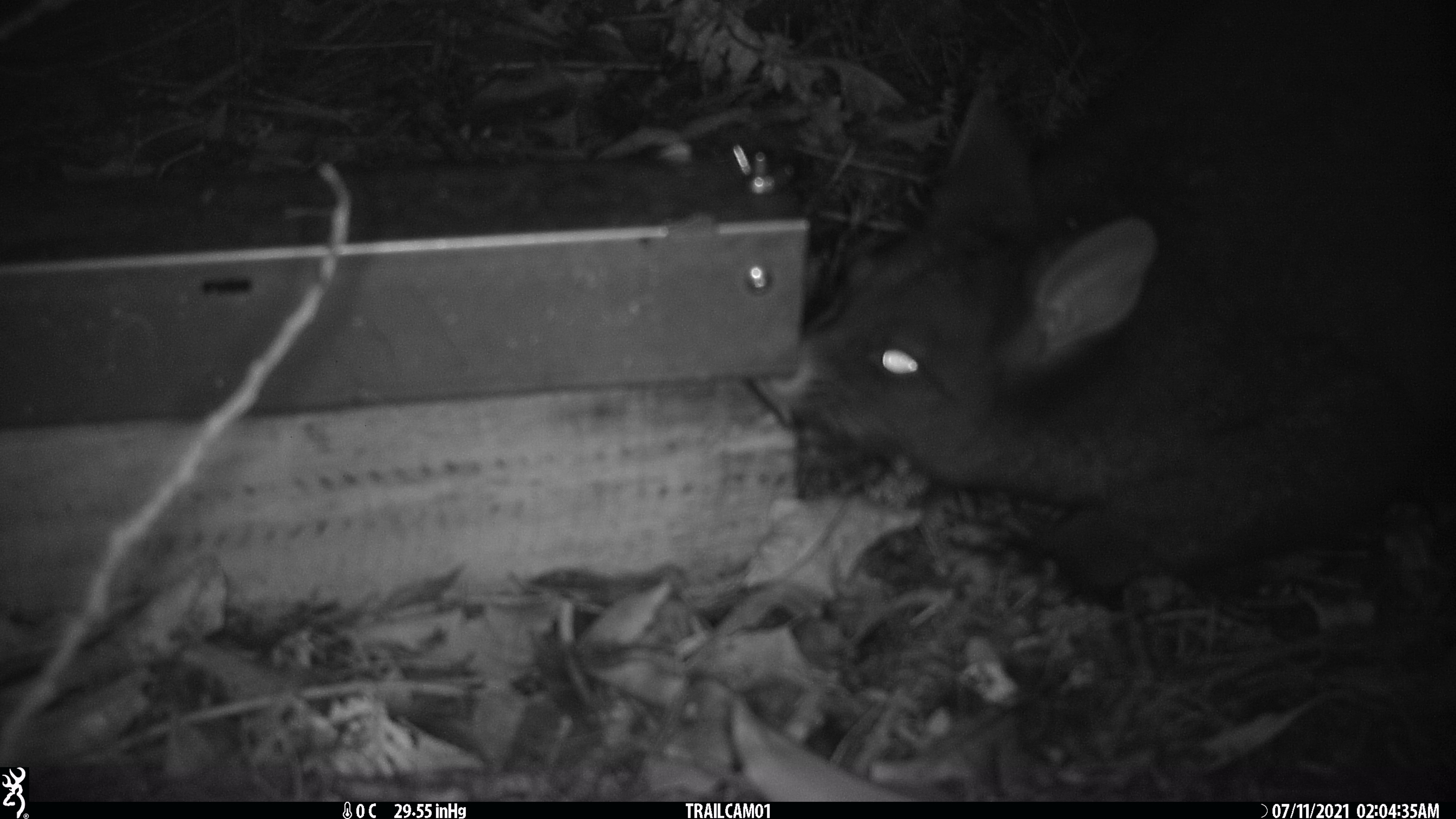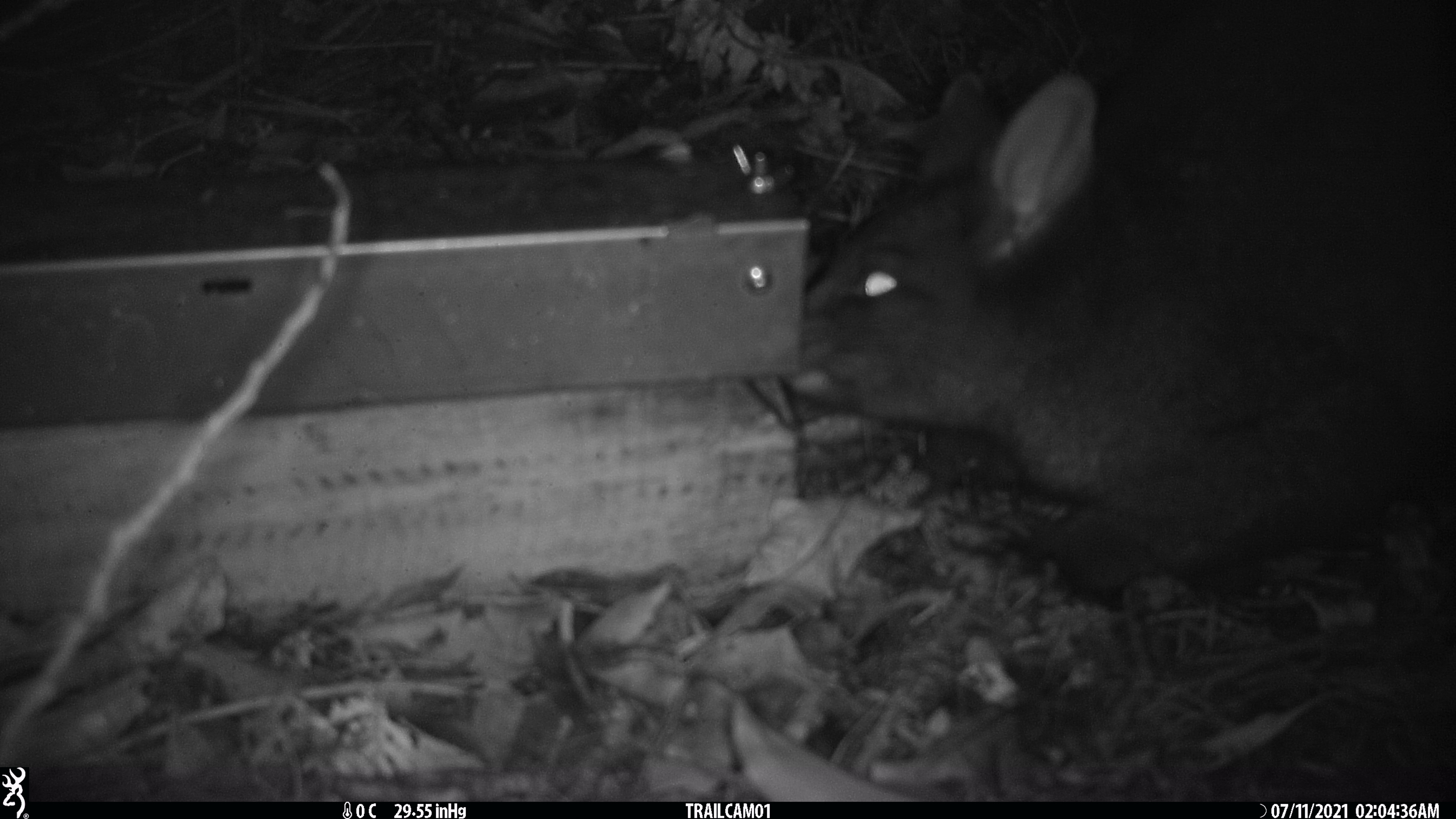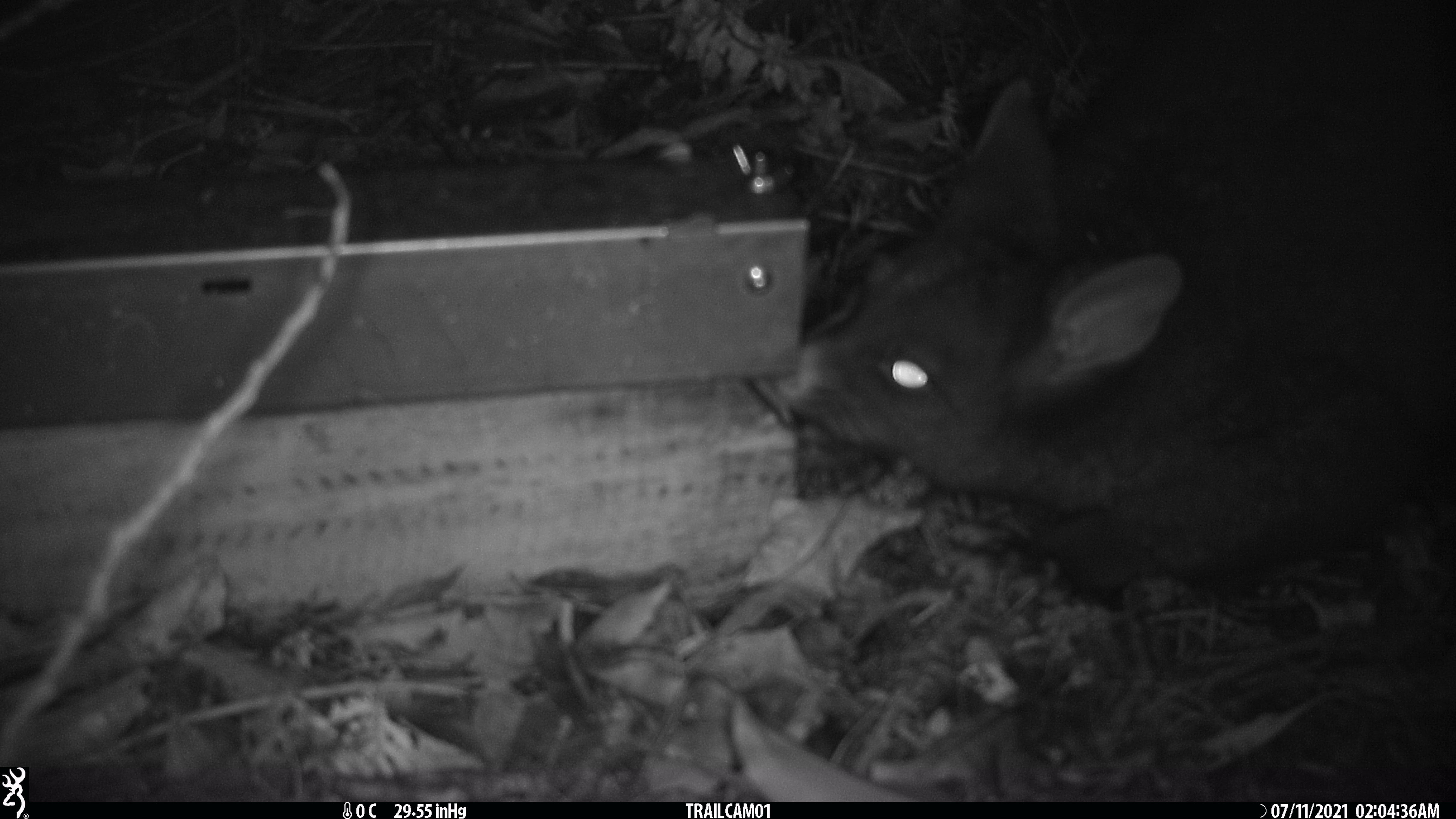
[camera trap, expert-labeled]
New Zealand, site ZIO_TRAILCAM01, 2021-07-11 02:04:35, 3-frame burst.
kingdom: Animalia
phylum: Chordata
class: Mammalia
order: Diprotodontia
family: Phalangeridae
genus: Trichosurus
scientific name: Trichosurus vulpecula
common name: common brushtail possum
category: possum